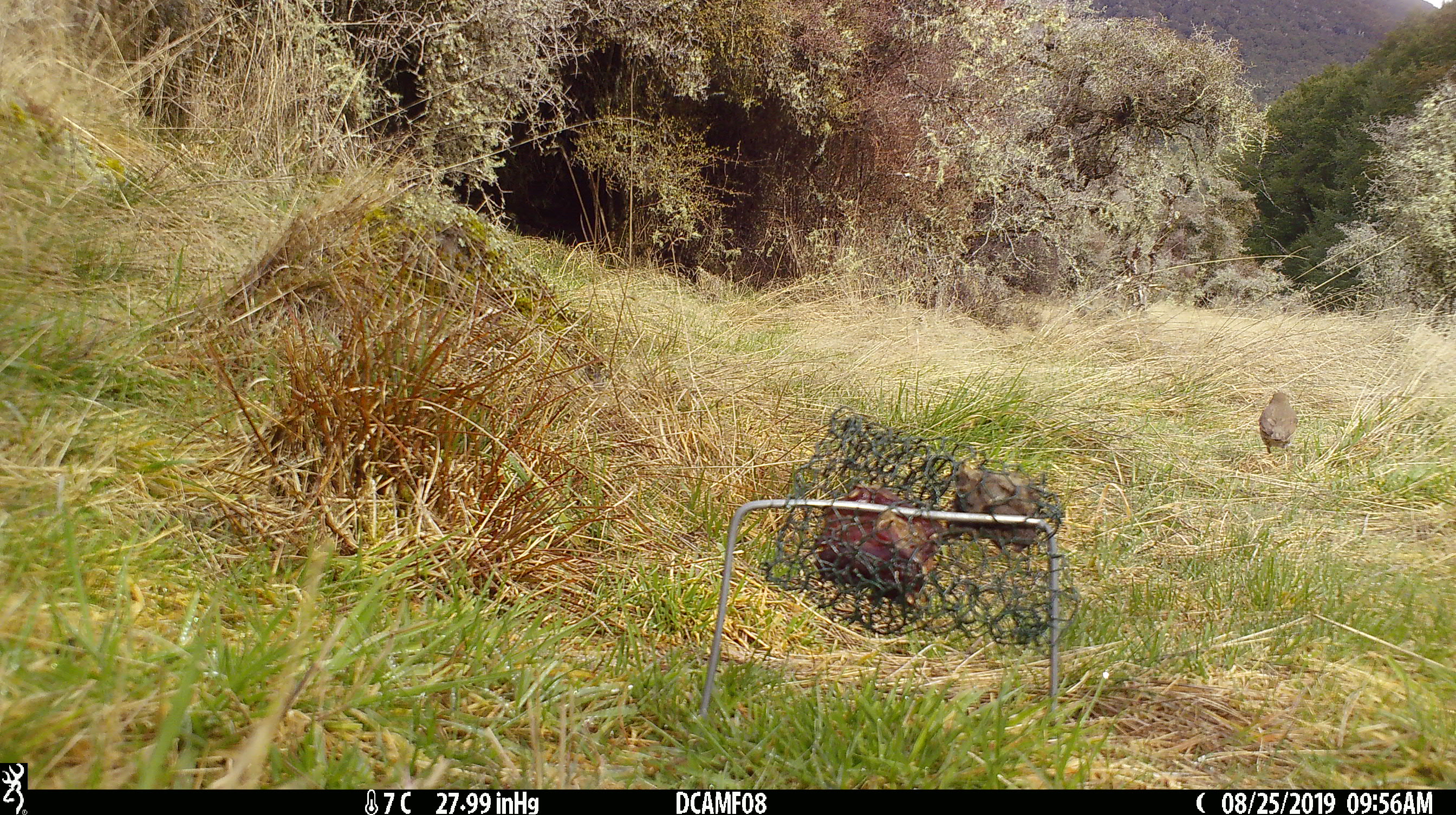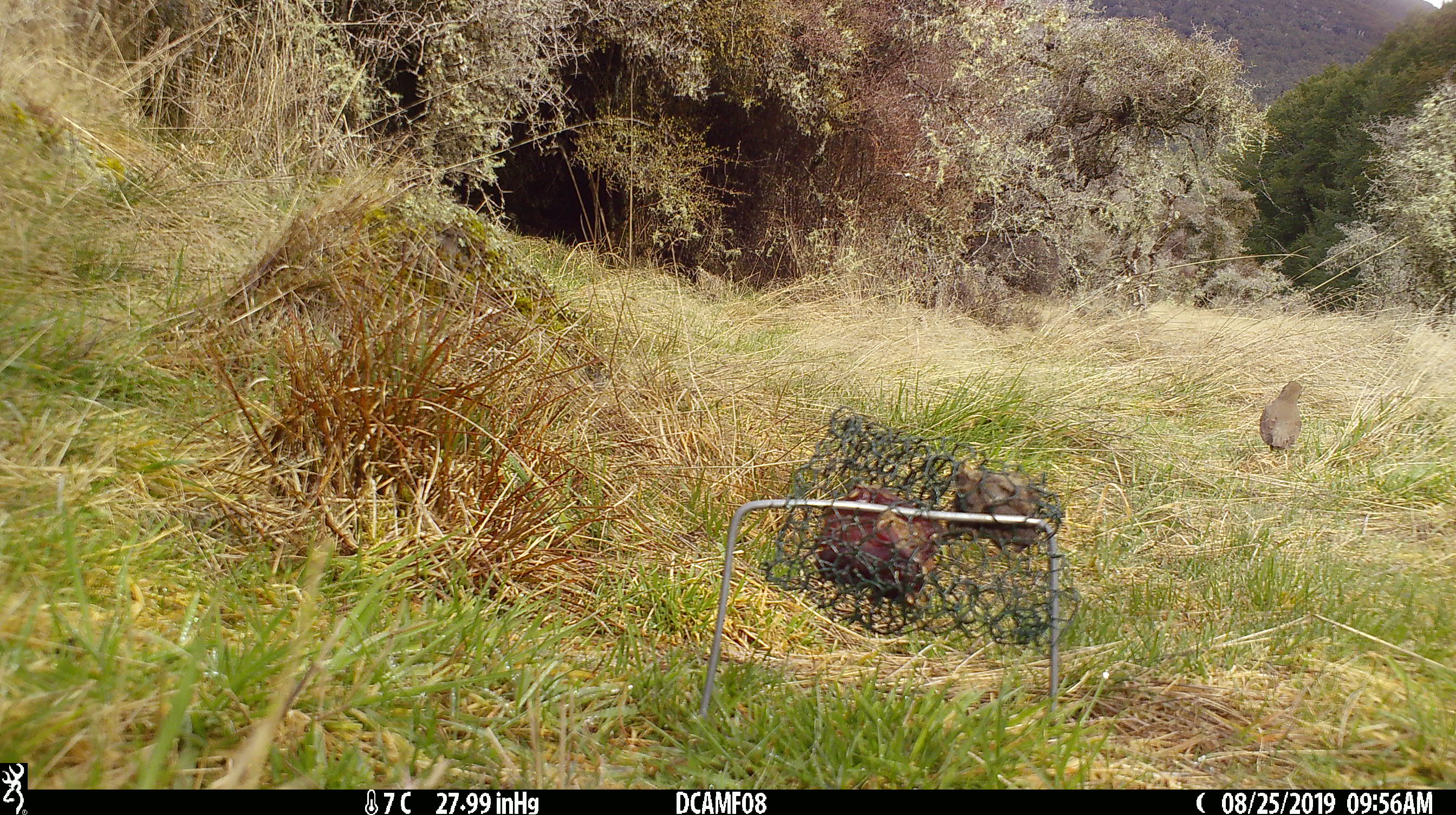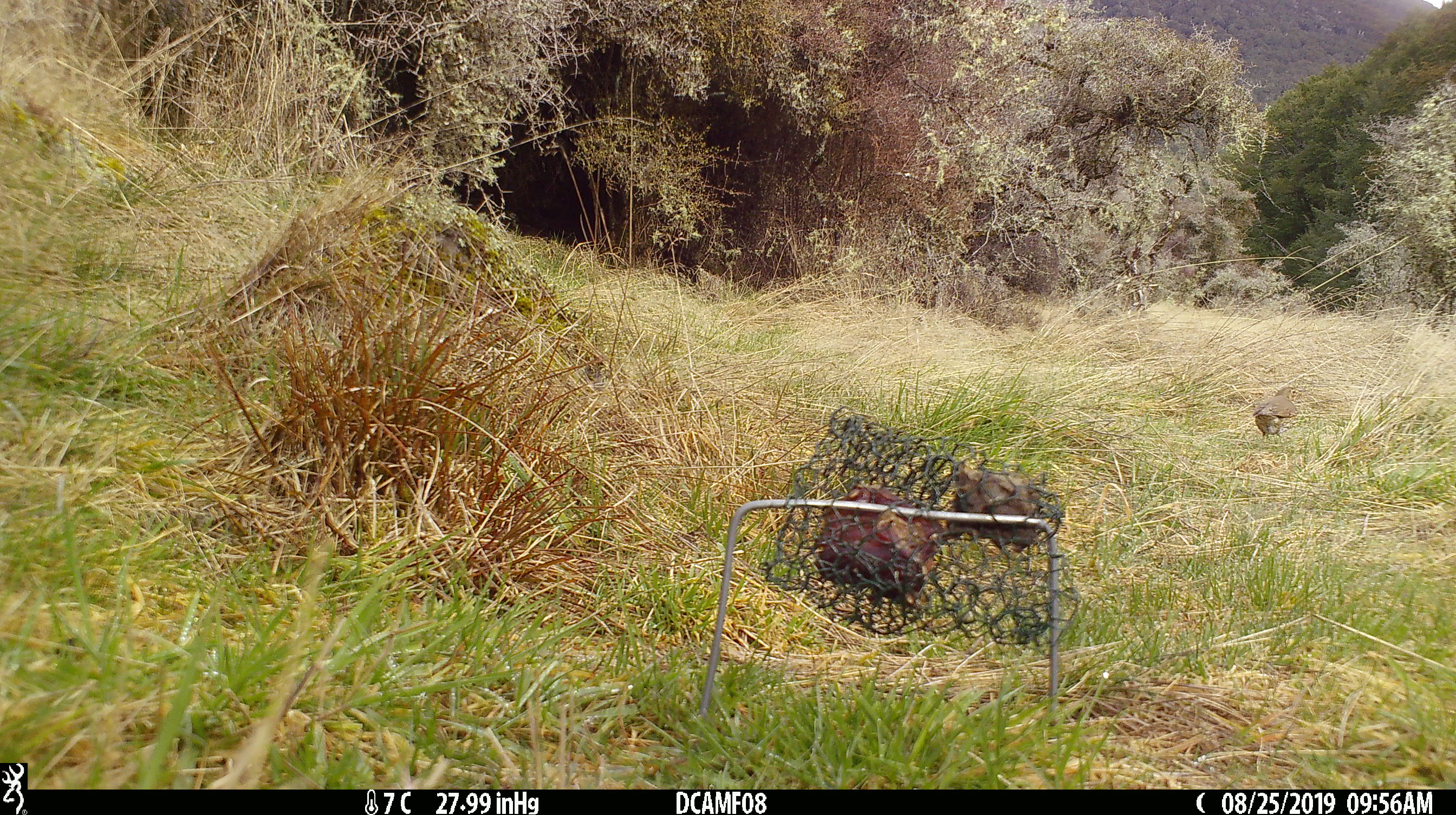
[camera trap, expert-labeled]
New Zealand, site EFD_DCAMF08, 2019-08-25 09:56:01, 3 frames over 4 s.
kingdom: Animalia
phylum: Chordata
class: Aves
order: Passeriformes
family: Turdidae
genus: Turdus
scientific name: Turdus philomelos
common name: song thrush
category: thrush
Thrush (song thrush) (Turdus philomelos).